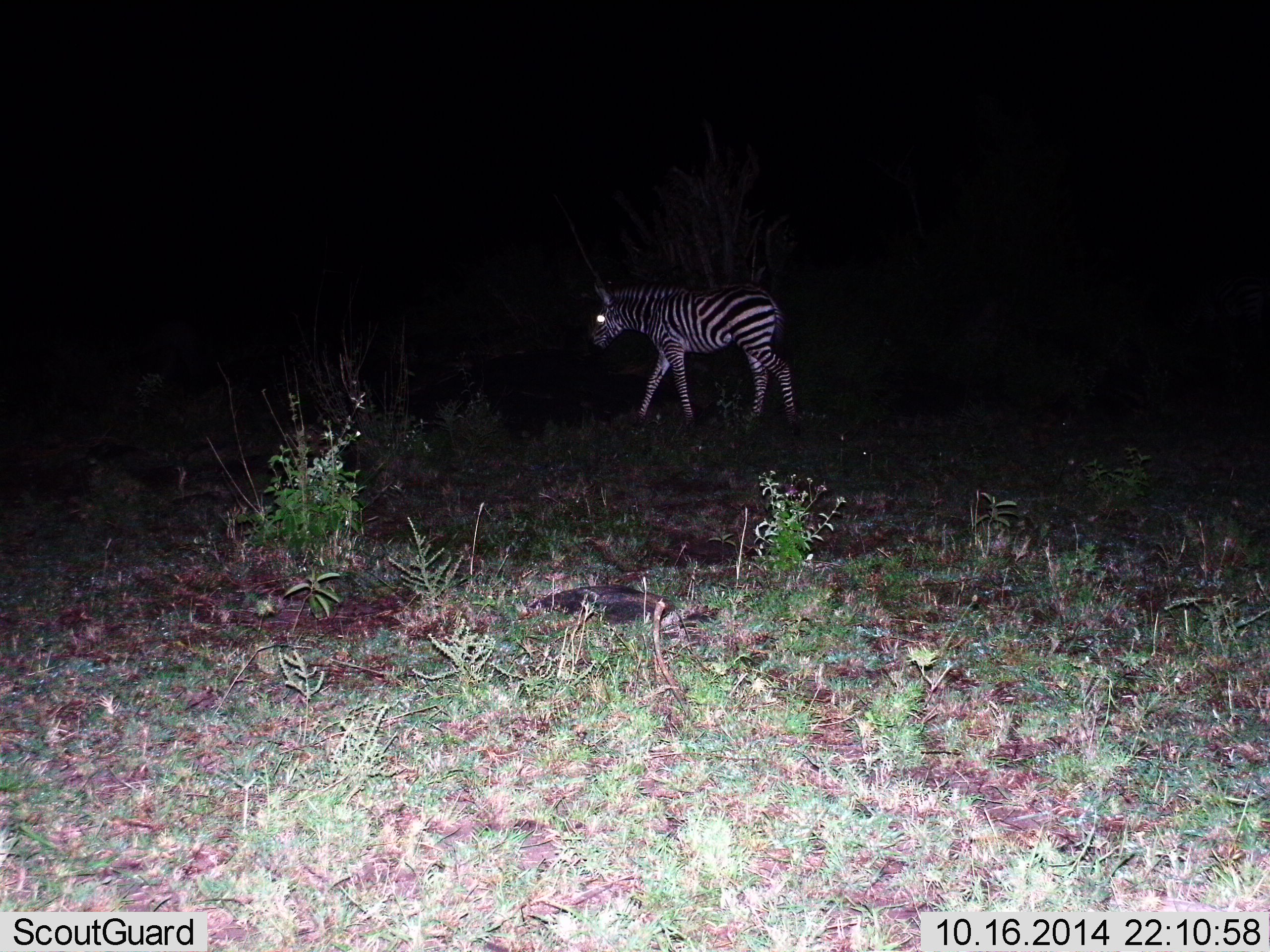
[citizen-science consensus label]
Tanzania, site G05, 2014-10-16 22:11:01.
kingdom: Animalia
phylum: Chordata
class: Mammalia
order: Perissodactyla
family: Equidae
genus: Equus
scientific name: Equus quagga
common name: plains zebra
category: zebra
Zebra (plains zebra) (Equus quagga), count 1. Behavior (volunteer vote fractions): standing 20%, resting 0%, moving 80%, interacting 0%. Young present (vote fraction): 30%. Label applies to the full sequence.